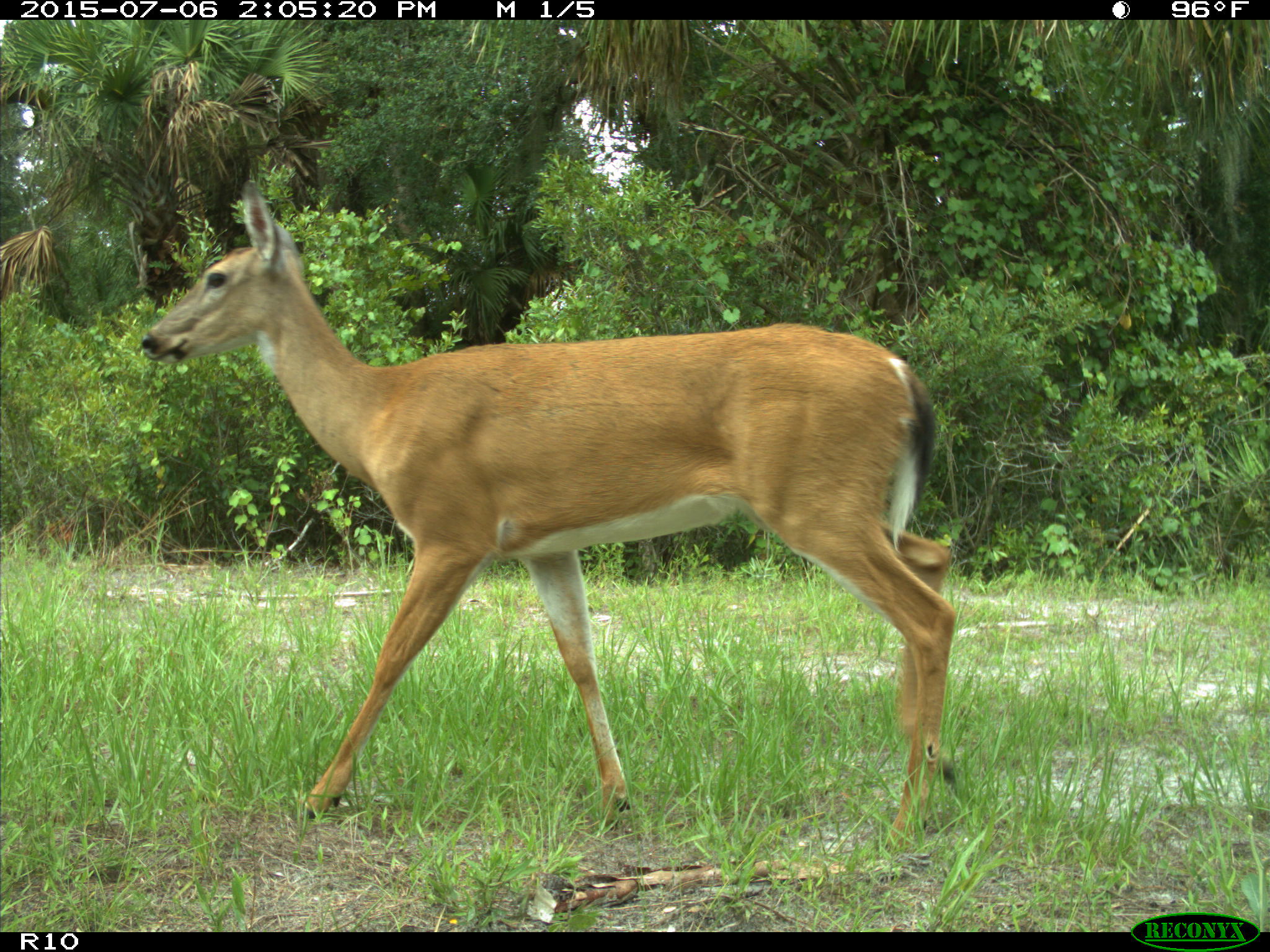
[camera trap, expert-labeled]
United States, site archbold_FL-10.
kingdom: Animalia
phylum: Chordata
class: Mammalia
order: Artiodactyla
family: Cervidae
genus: Odocoileus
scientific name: Odocoileus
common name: deer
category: unidentified deer